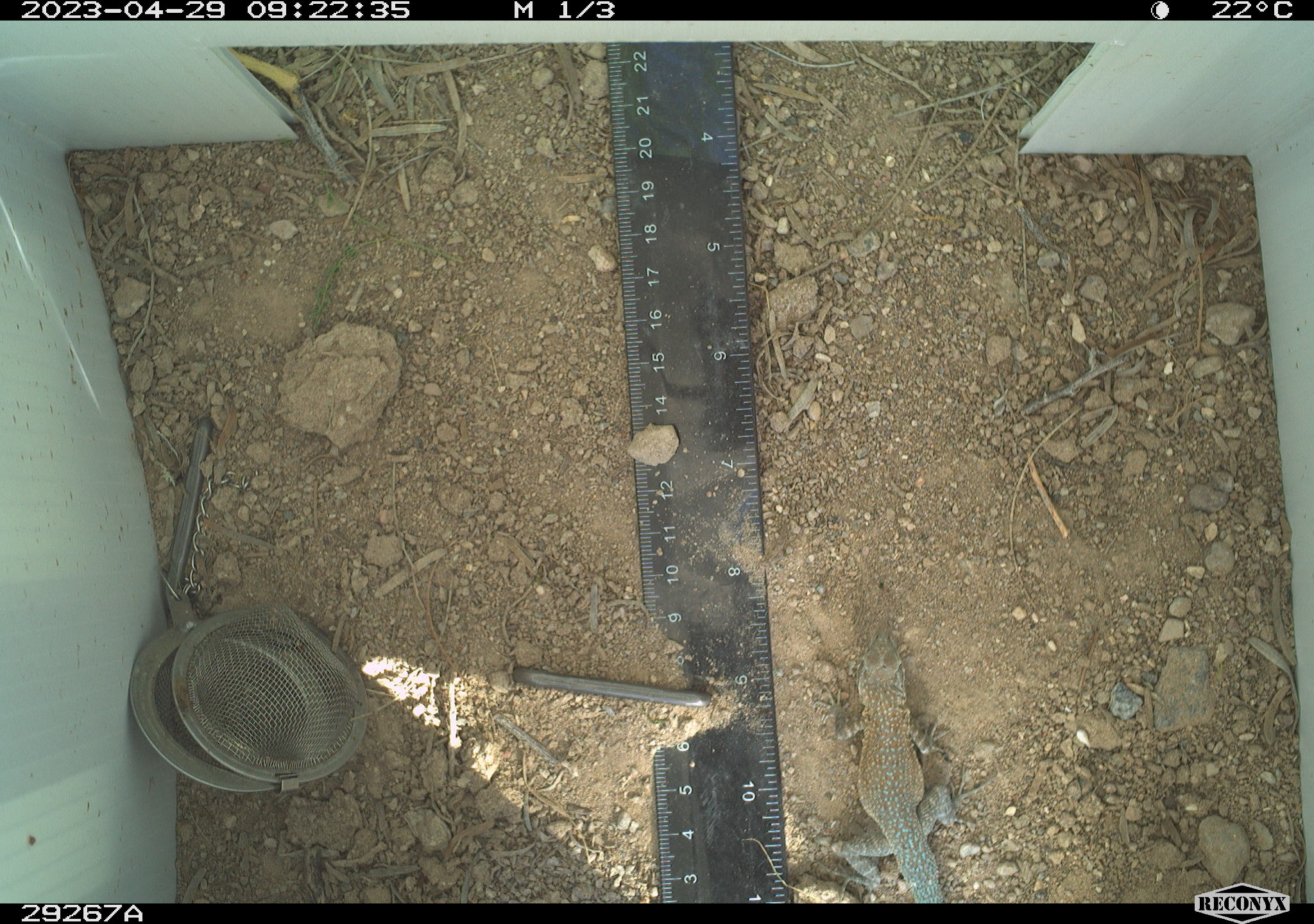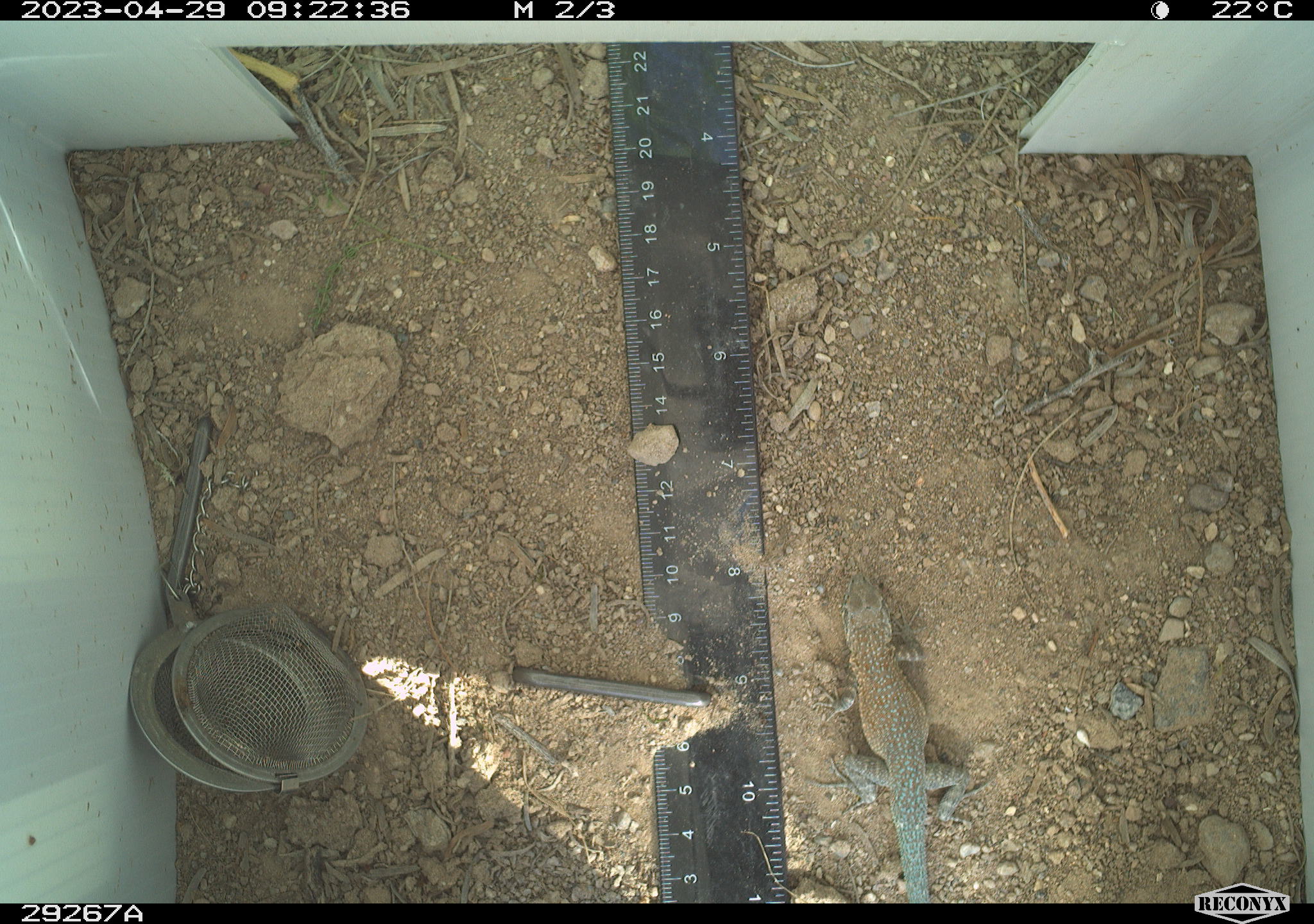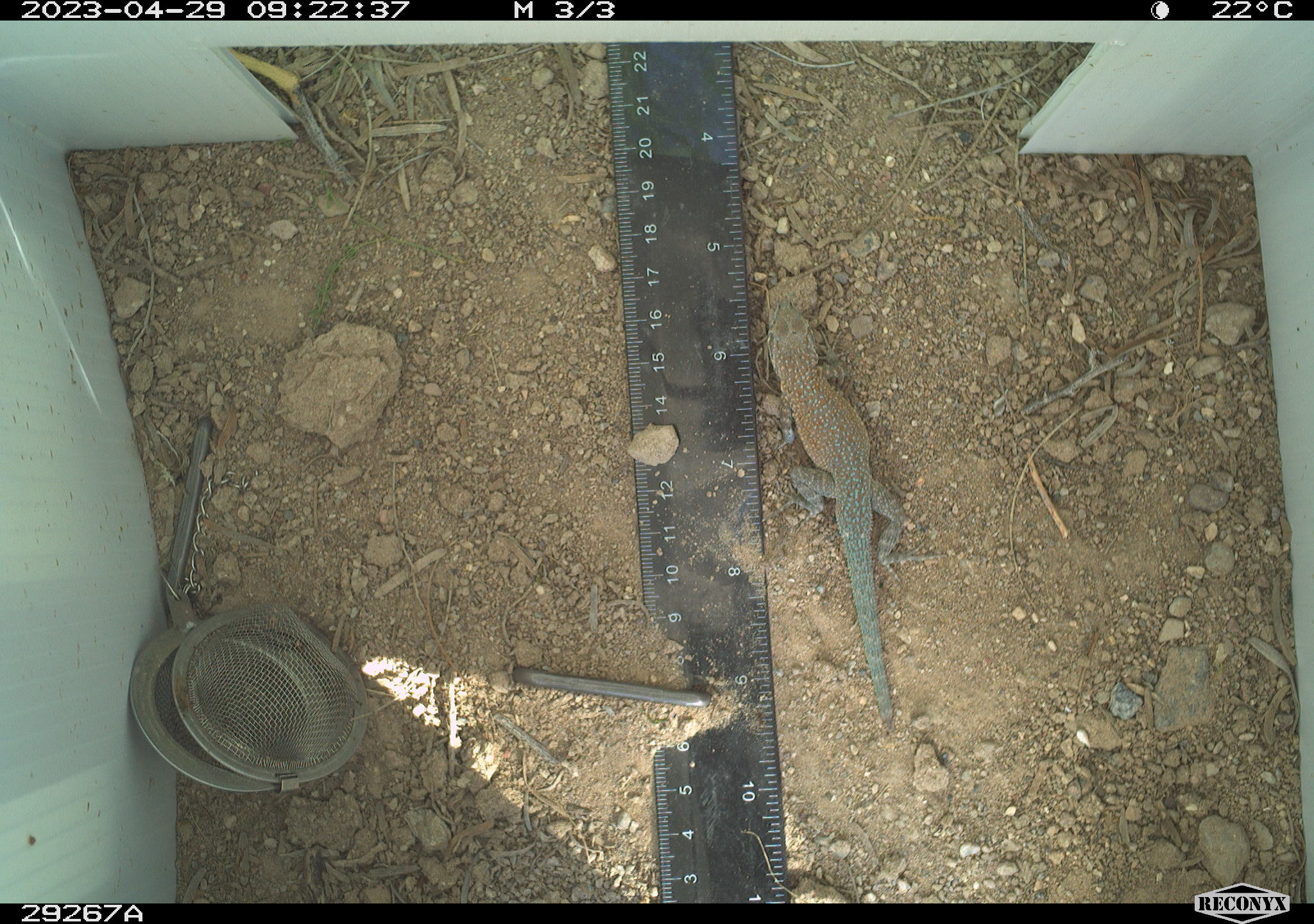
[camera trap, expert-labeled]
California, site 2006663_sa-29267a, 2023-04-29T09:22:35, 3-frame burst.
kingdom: Animalia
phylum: Chordata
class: Reptilia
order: Squamata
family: Phrynosomatidae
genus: Uta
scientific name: Uta stansburiana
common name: common side-blotched lizard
Common side-blotched lizard (Uta stansburiana).